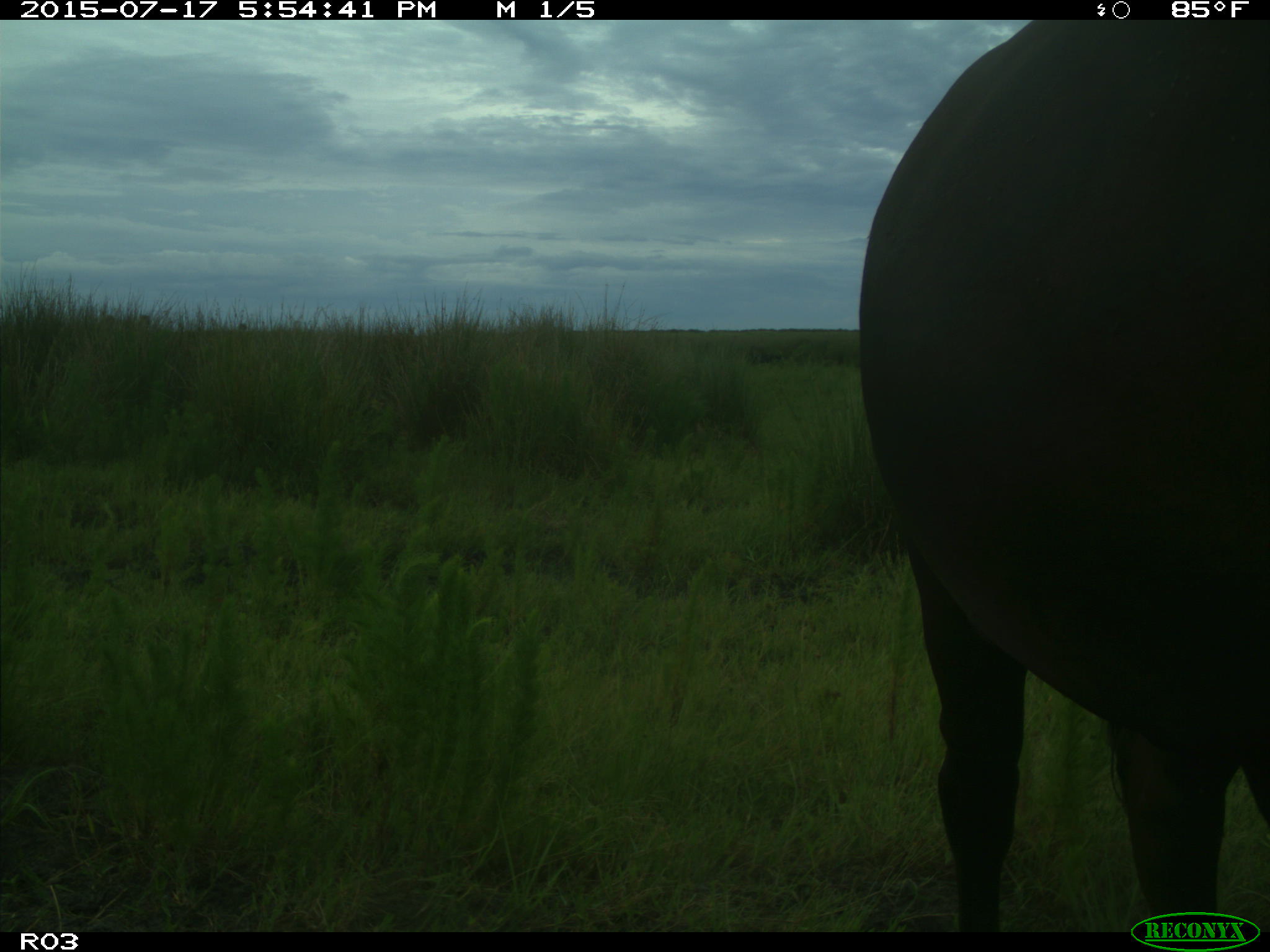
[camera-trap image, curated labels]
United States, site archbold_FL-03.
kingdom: Animalia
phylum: Chordata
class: Mammalia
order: Artiodactyla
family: Bovidae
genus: Bos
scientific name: Bos taurus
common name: domestic cow